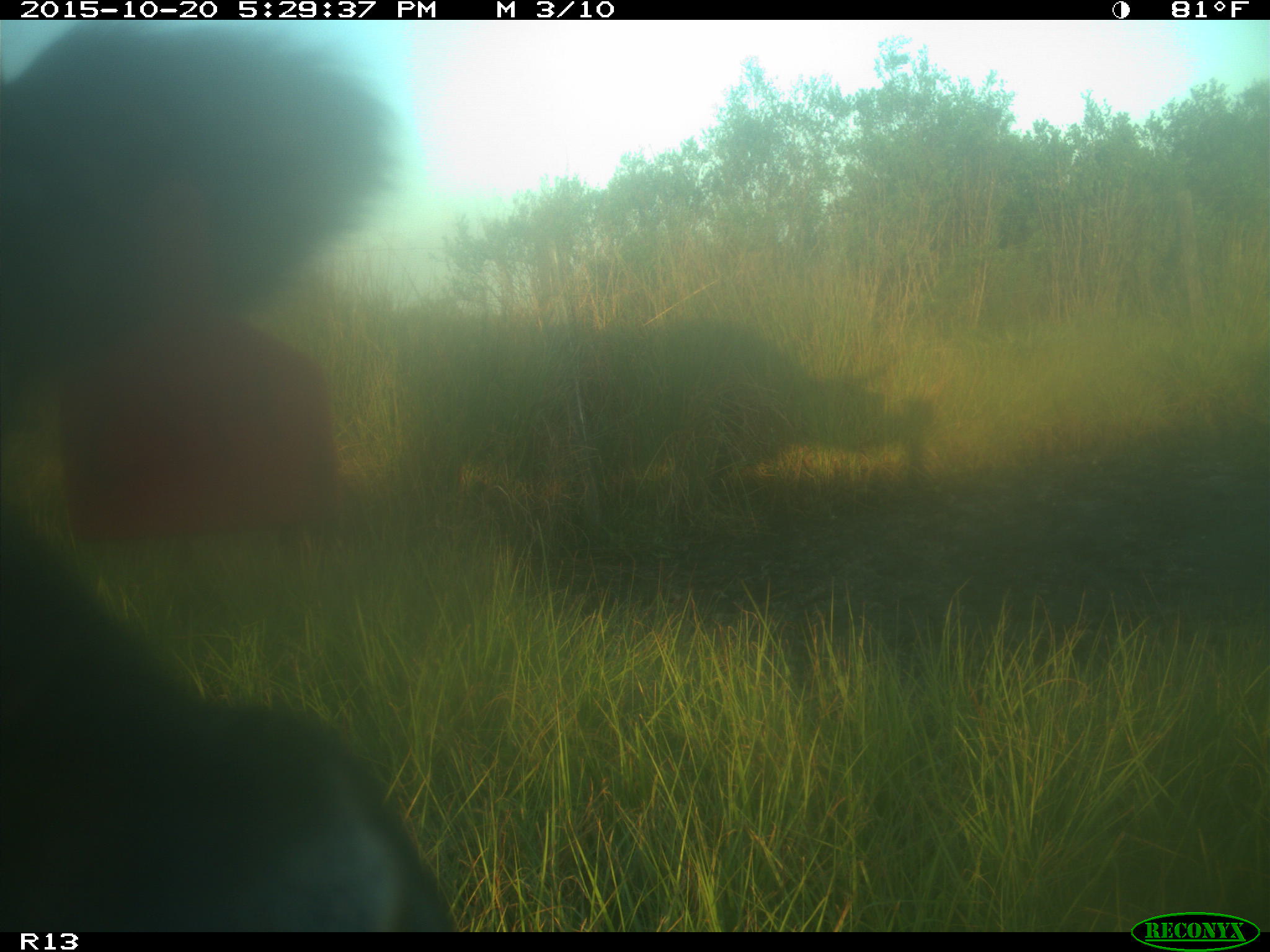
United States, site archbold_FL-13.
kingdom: Animalia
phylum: Chordata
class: Mammalia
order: Artiodactyla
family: Bovidae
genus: Bos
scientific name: Bos taurus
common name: domestic cow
Bos taurus (domestic cow).